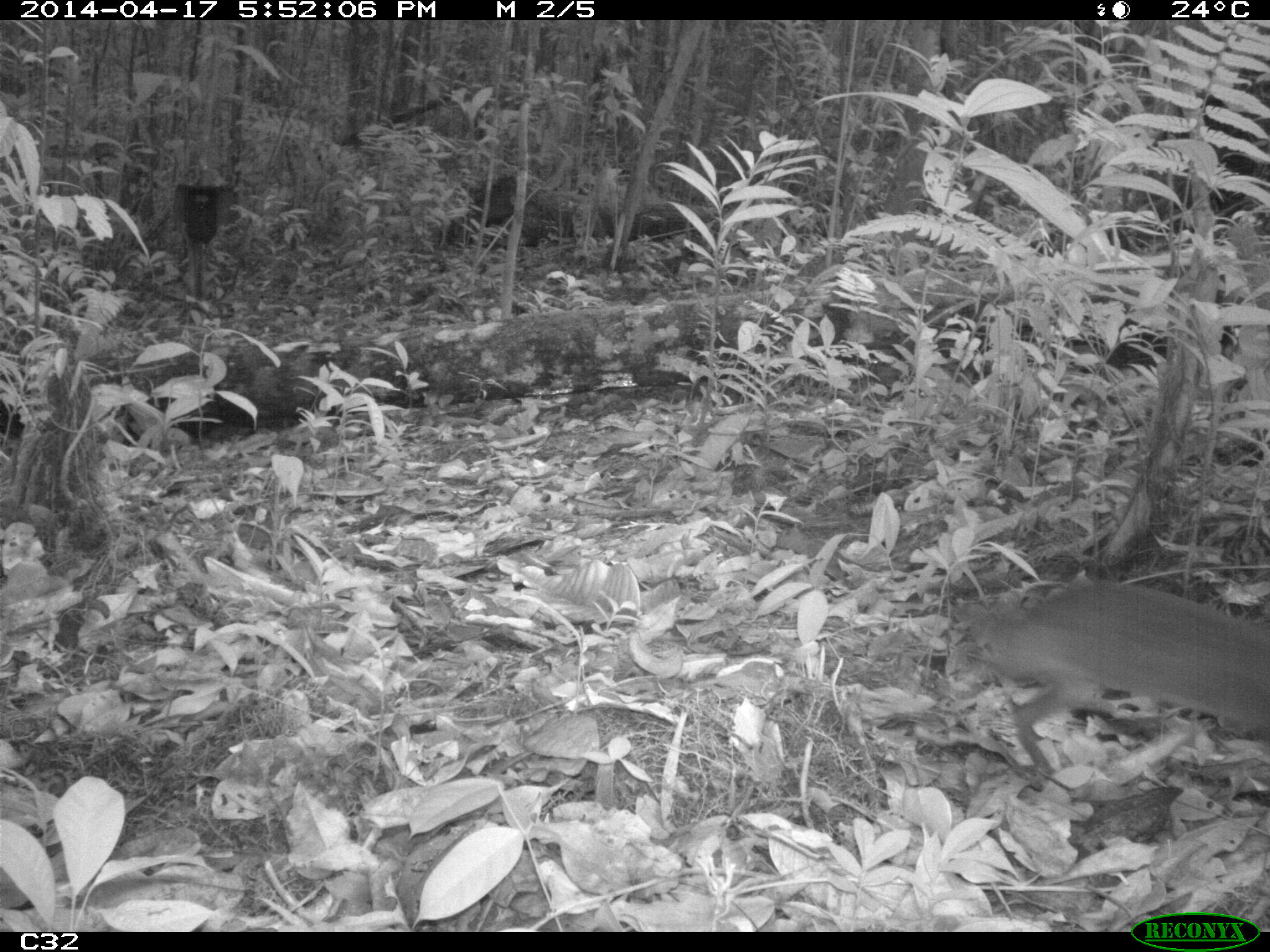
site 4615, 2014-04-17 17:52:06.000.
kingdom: Animalia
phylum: Chordata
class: Mammalia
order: Rodentia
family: Dasyproctidae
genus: Myoprocta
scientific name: Myoprocta pratti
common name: green acouchi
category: myoprocta pratii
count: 1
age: adult